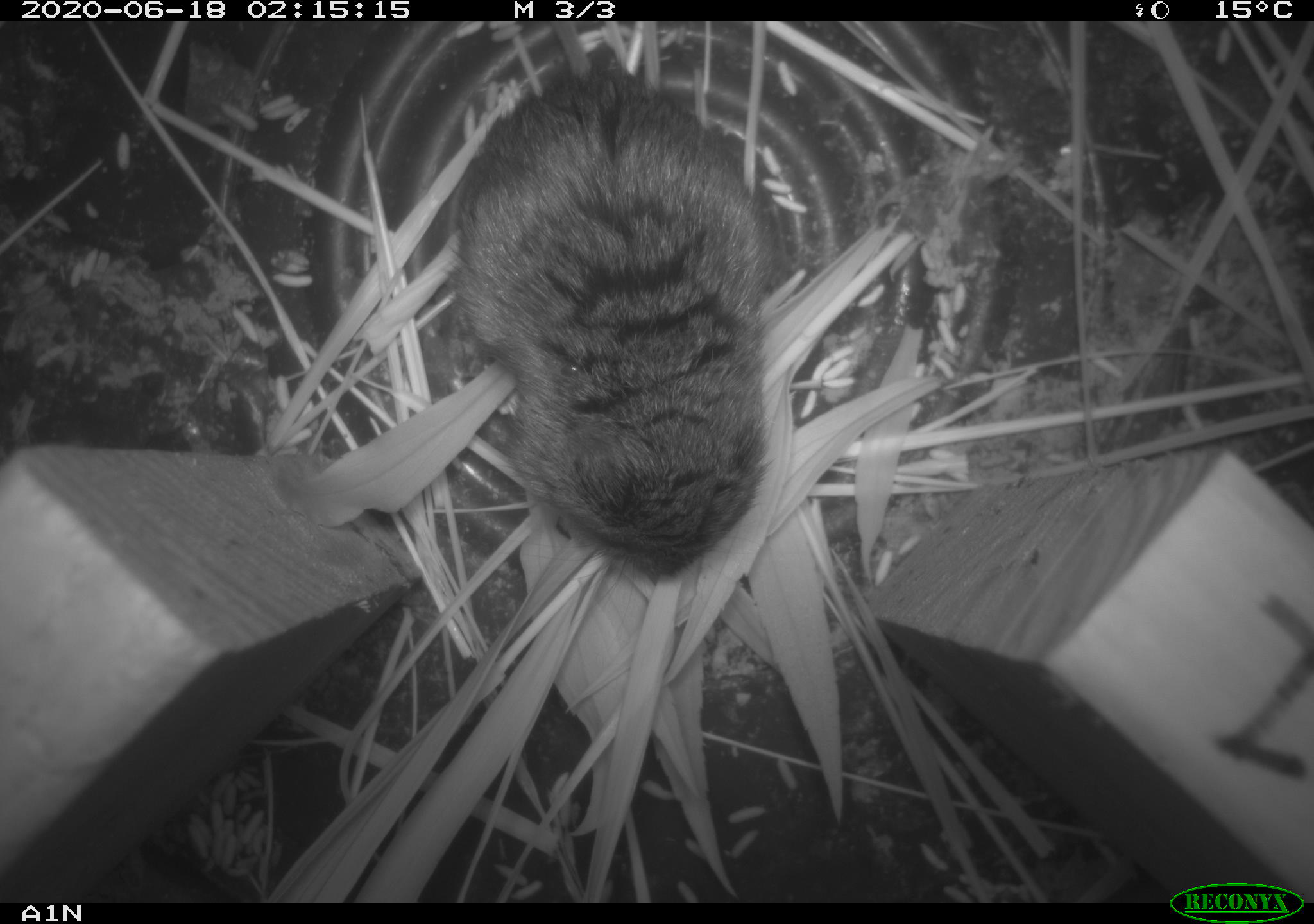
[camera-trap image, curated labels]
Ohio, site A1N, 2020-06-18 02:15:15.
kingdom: Animalia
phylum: Chordata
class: Mammalia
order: Rodentia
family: Cricetidae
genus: Microtus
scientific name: Microtus pennsylvanicus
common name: meadow vole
Meadow vole (Microtus pennsylvanicus).